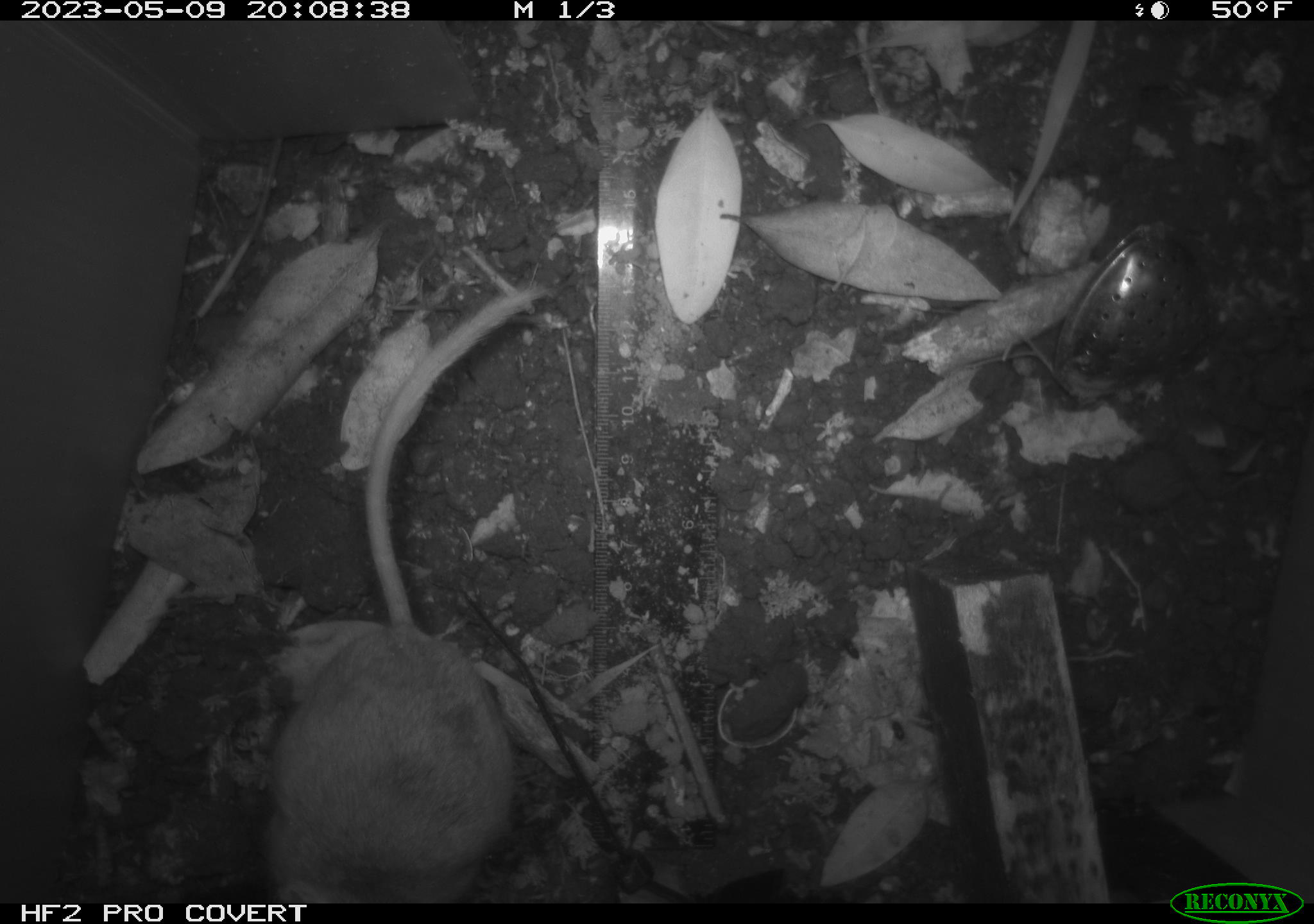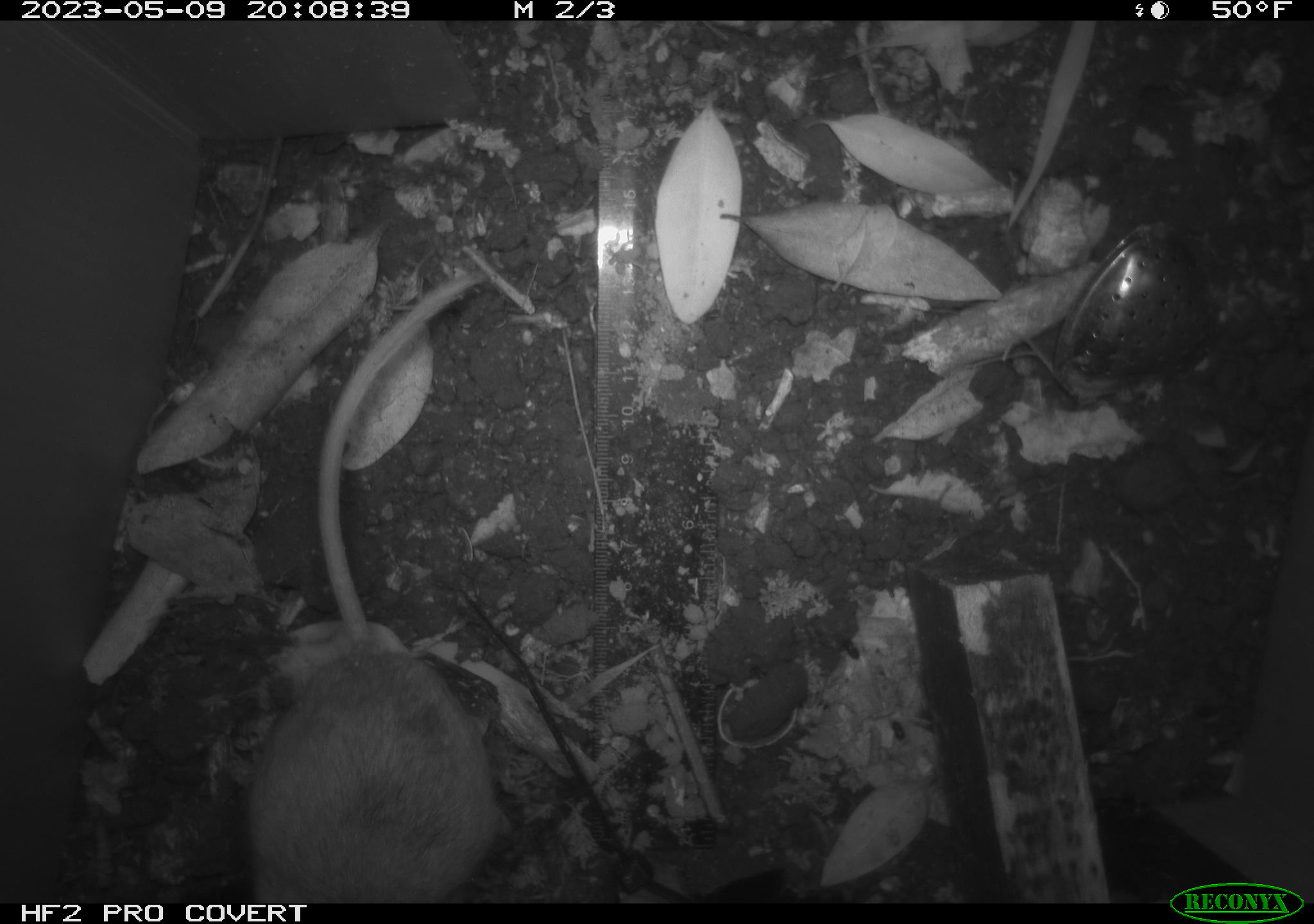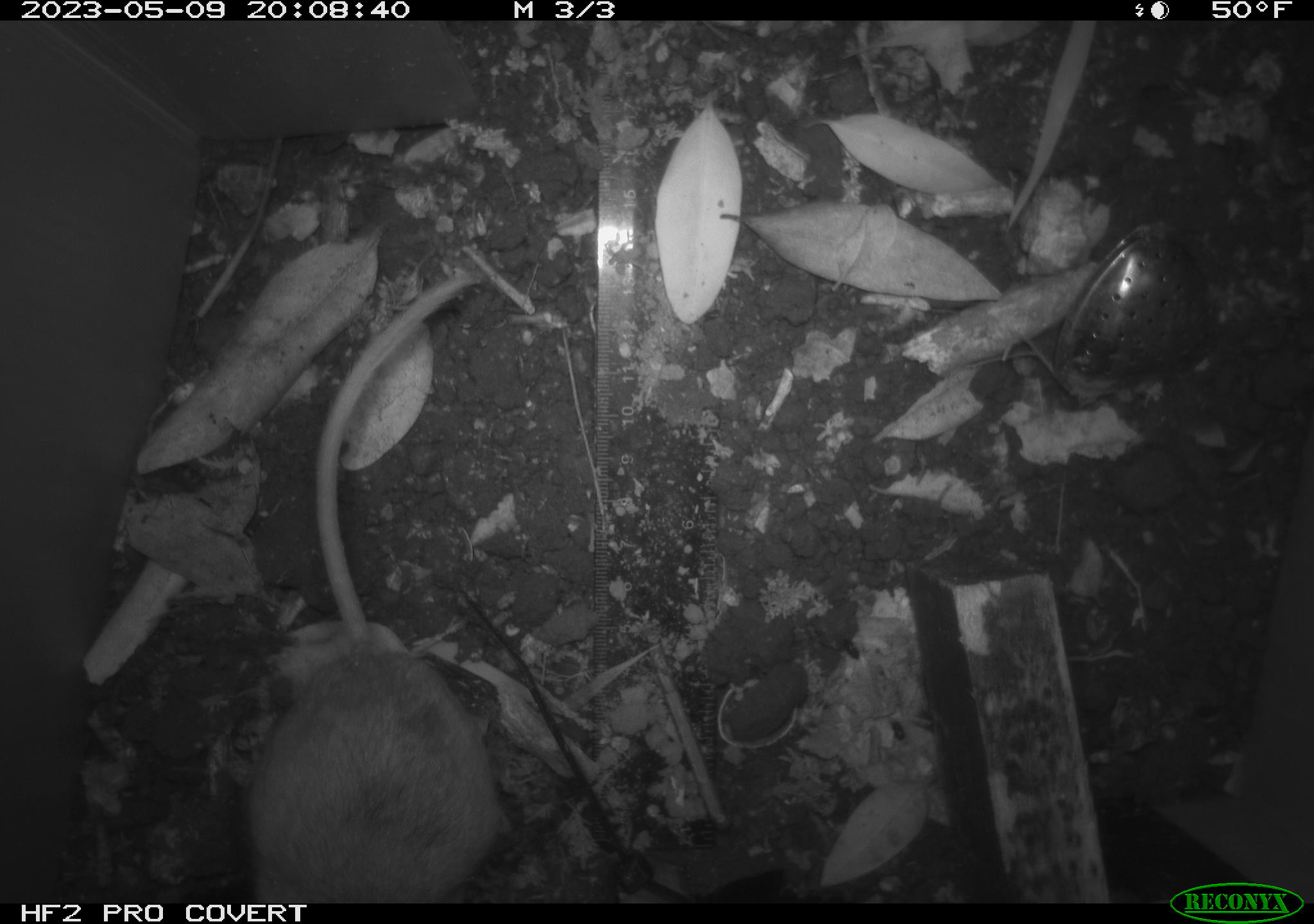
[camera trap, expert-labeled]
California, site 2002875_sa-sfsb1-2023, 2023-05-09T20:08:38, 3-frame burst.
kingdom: Animalia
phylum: Chordata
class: Mammalia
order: Rodentia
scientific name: Rodentia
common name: mouse species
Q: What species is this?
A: Mouse species (Rodentia).